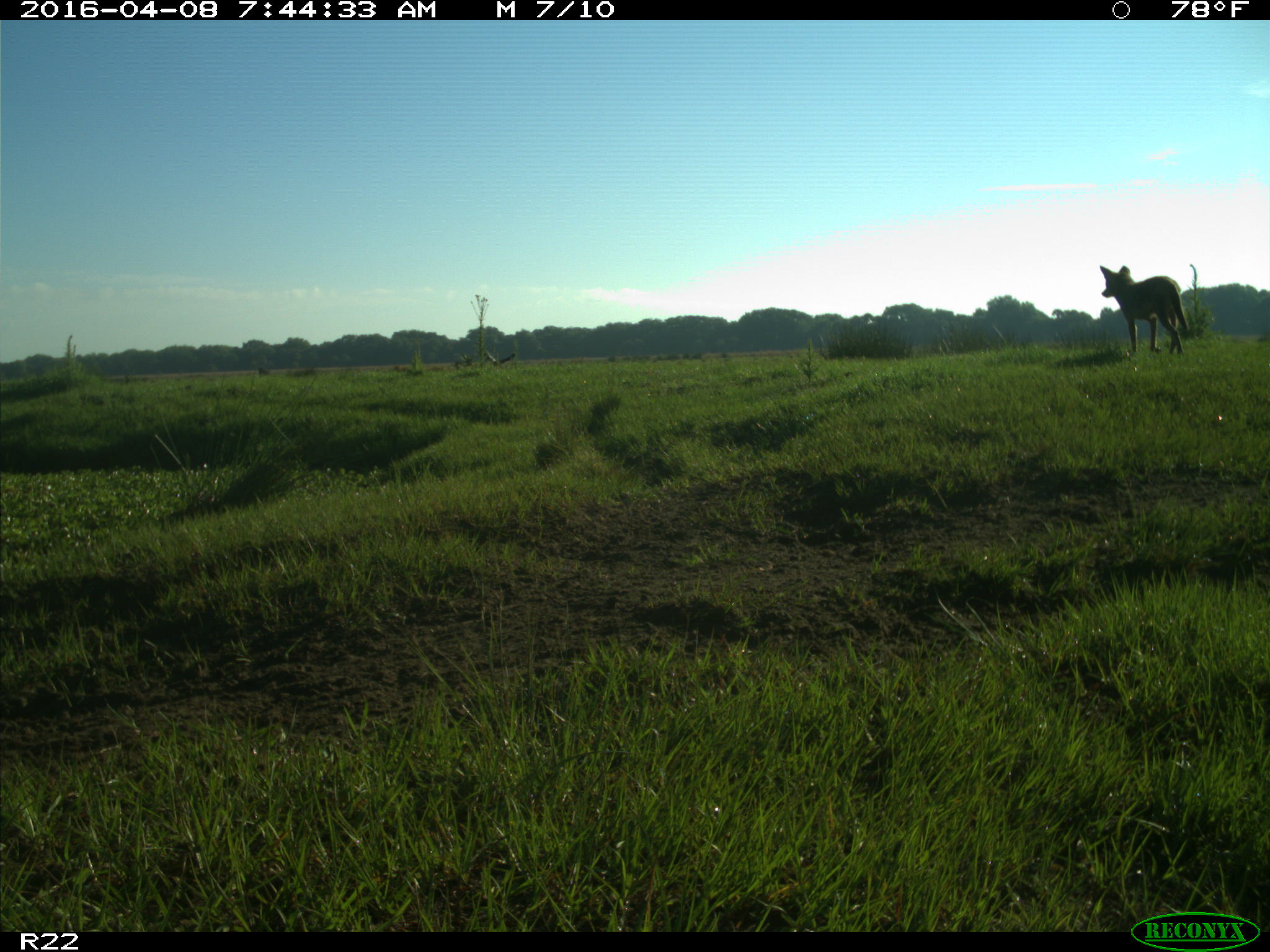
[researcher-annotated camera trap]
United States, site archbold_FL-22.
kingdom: Animalia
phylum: Chordata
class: Mammalia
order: Carnivora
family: Canidae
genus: Canis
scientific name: Canis latrans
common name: coyote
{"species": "Canis latrans (coyote)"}